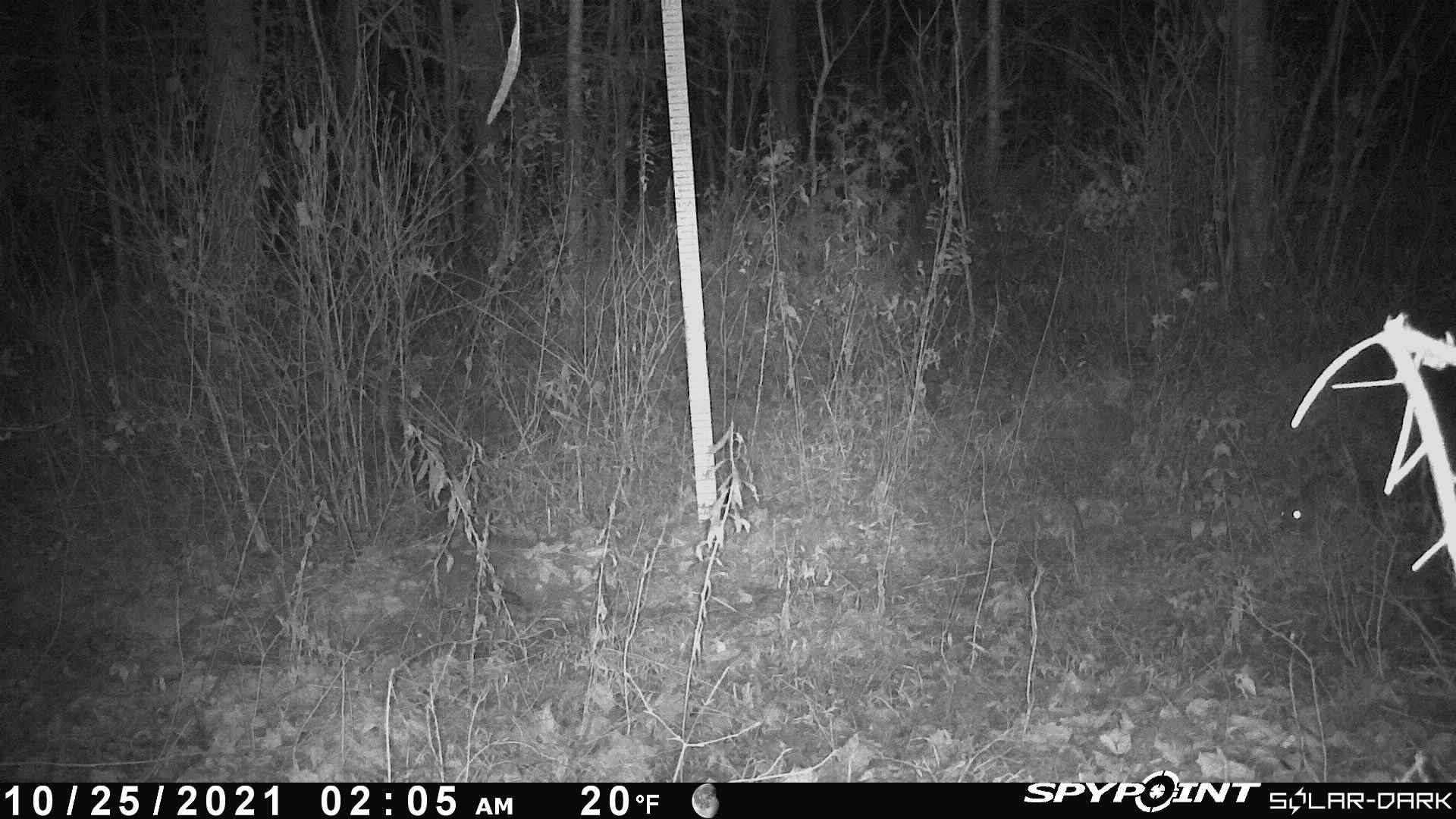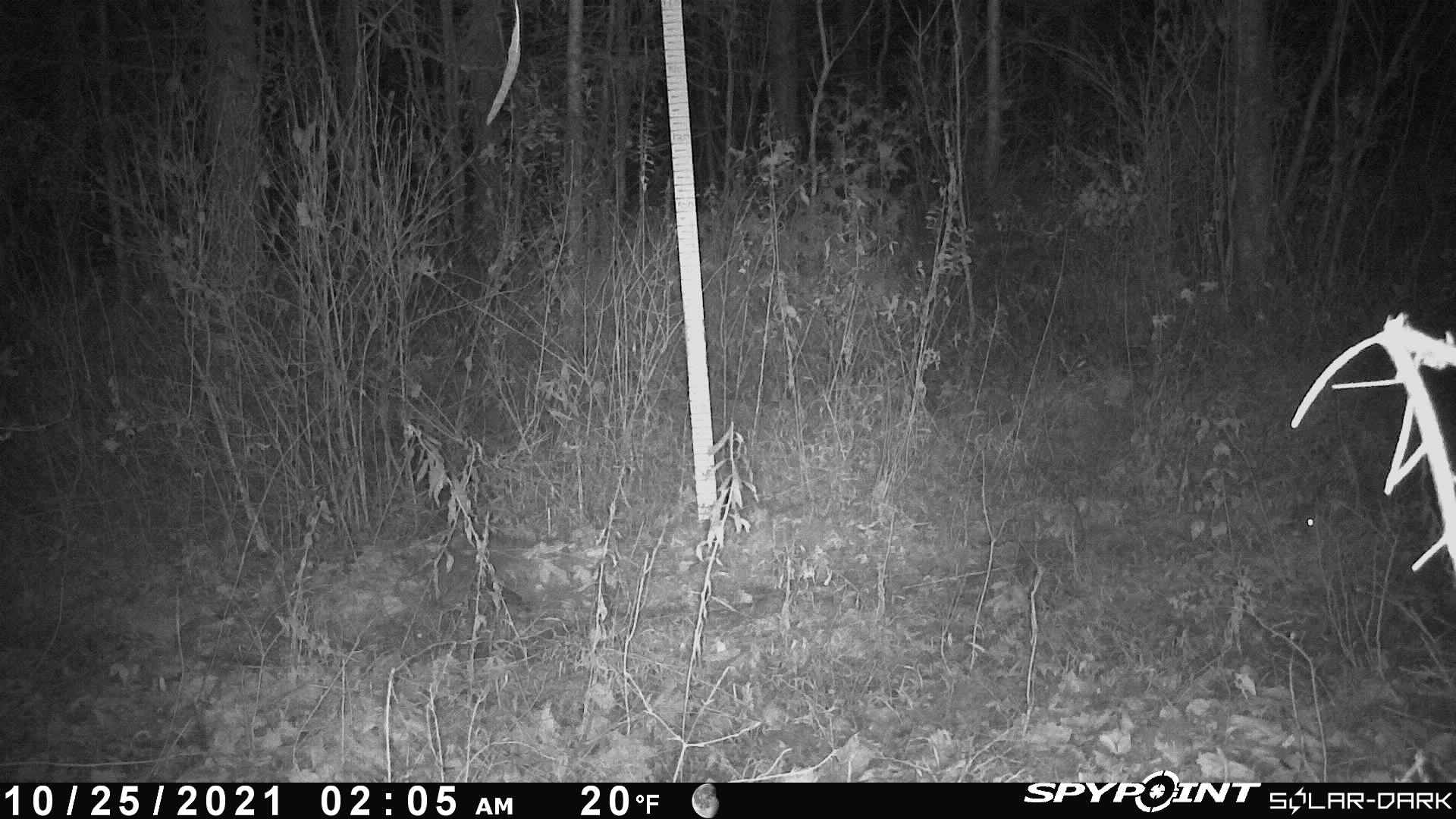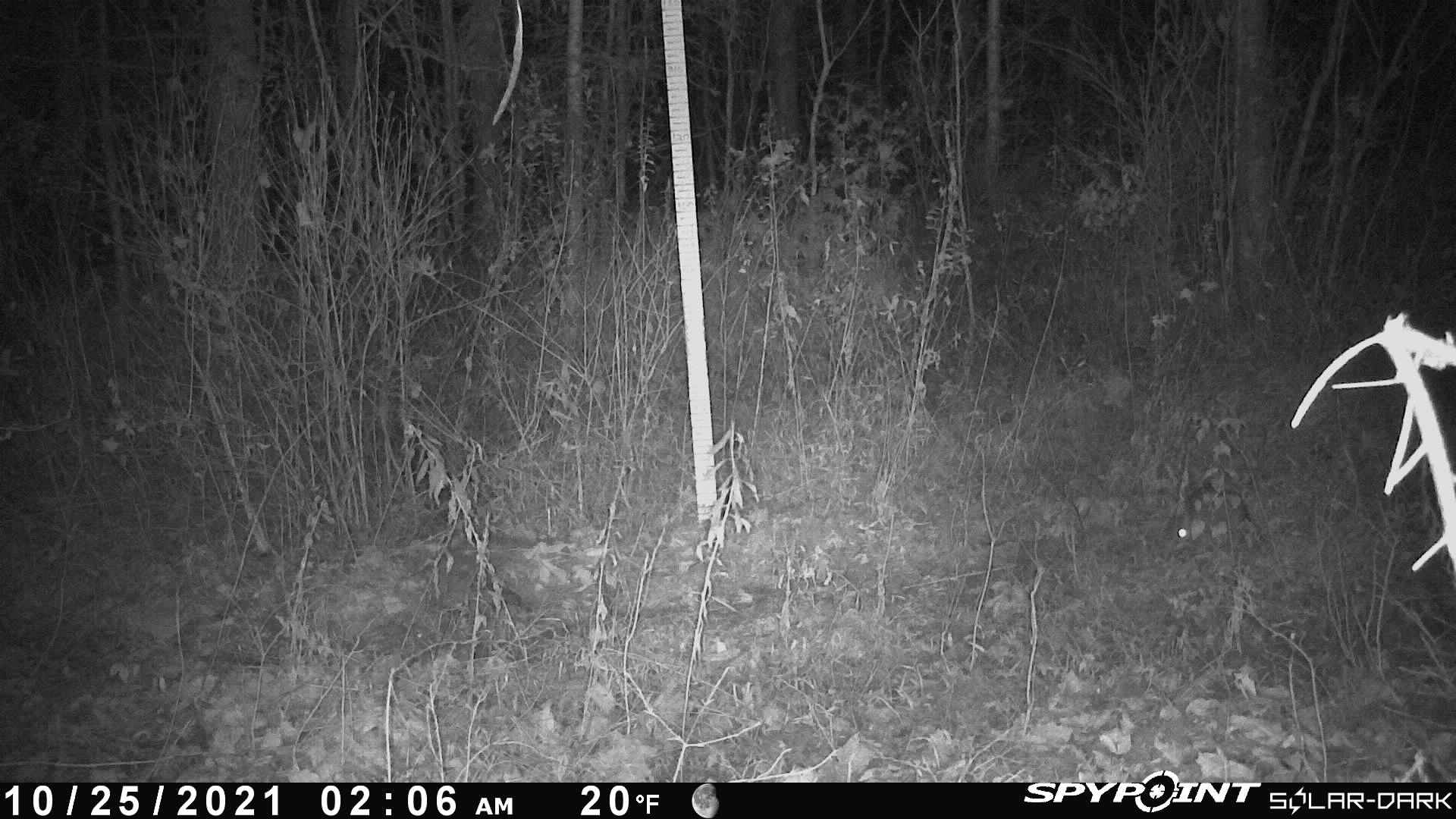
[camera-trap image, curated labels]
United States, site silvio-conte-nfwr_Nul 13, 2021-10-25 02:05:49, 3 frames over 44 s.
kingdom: Animalia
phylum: Chordata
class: Mammalia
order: Lagomorpha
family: Leporidae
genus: Lepus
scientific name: Lepus americanus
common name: snowshoe hare